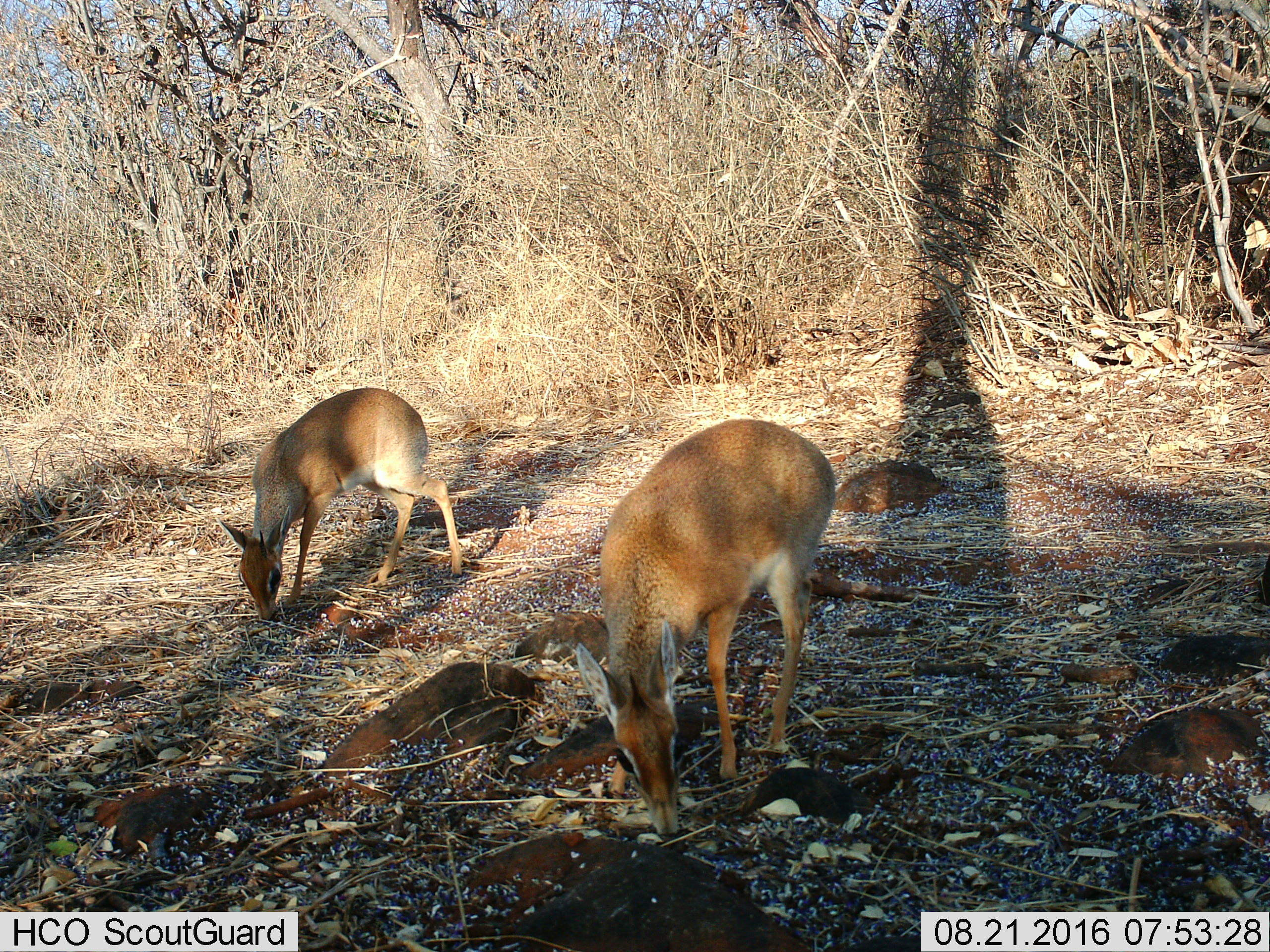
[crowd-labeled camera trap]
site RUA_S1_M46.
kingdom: Animalia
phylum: Chordata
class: Mammalia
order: Artiodactyla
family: Bovidae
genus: Madoqua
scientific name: Madoqua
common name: dik-dik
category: dikdik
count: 2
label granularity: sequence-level